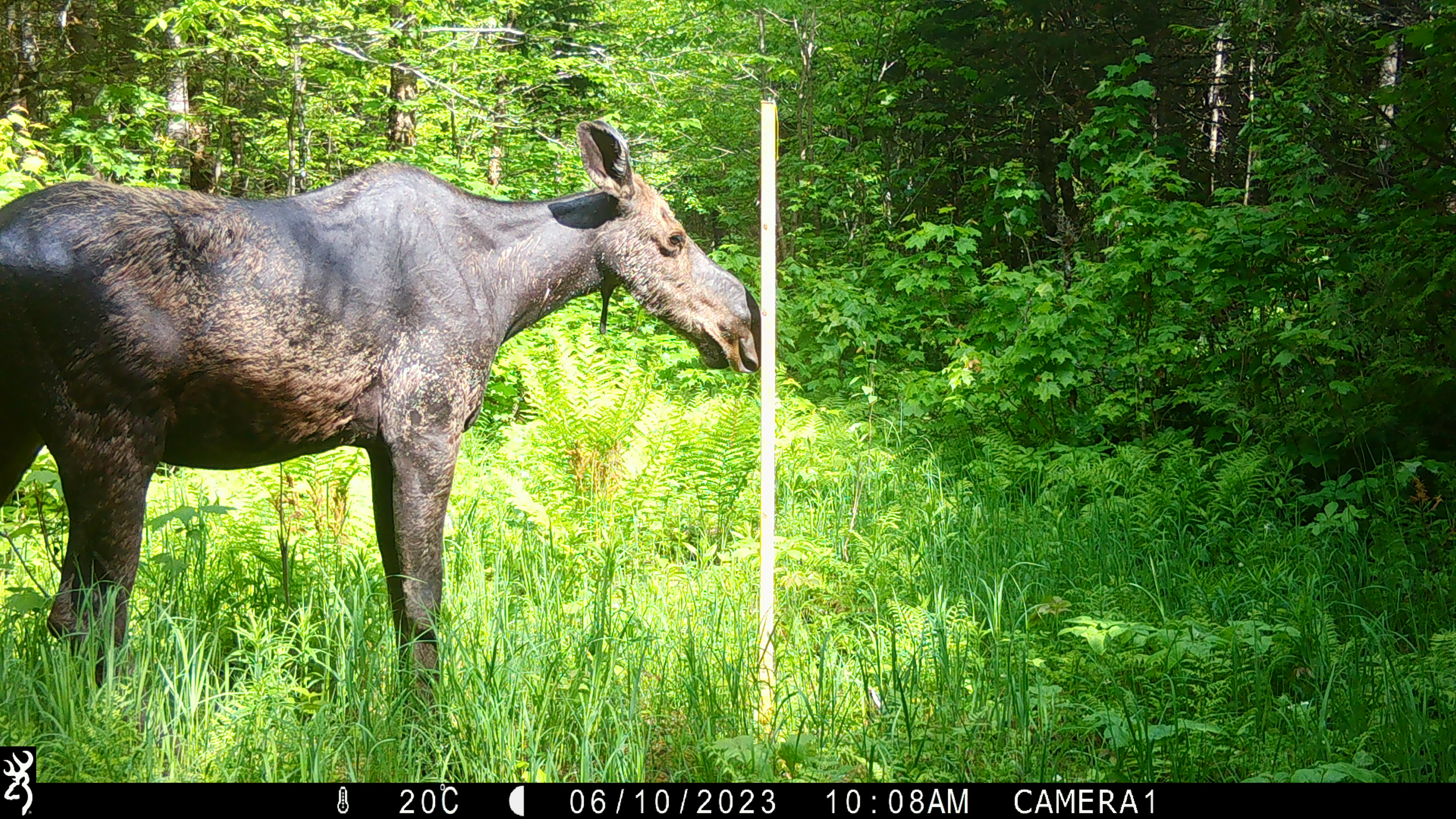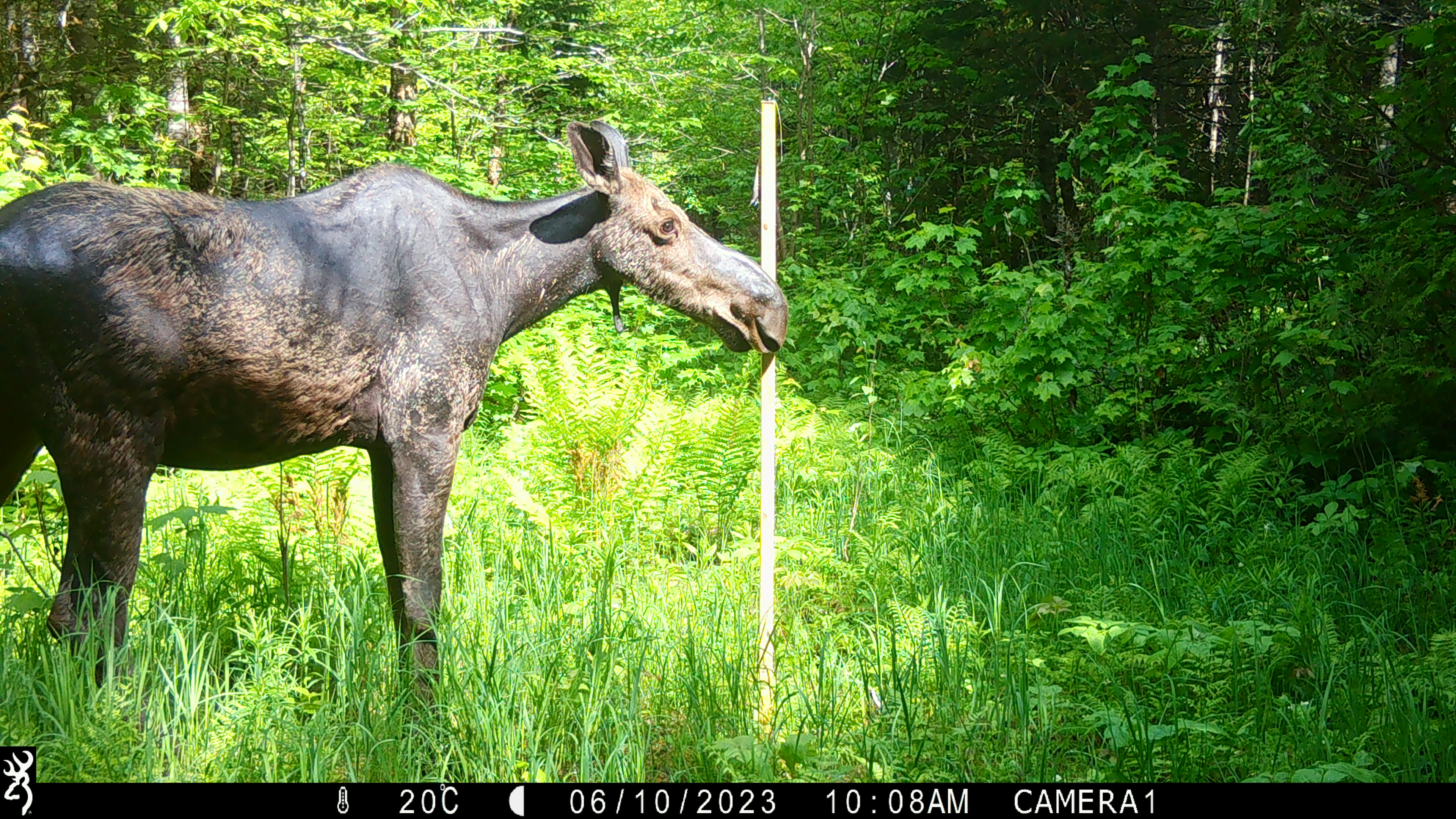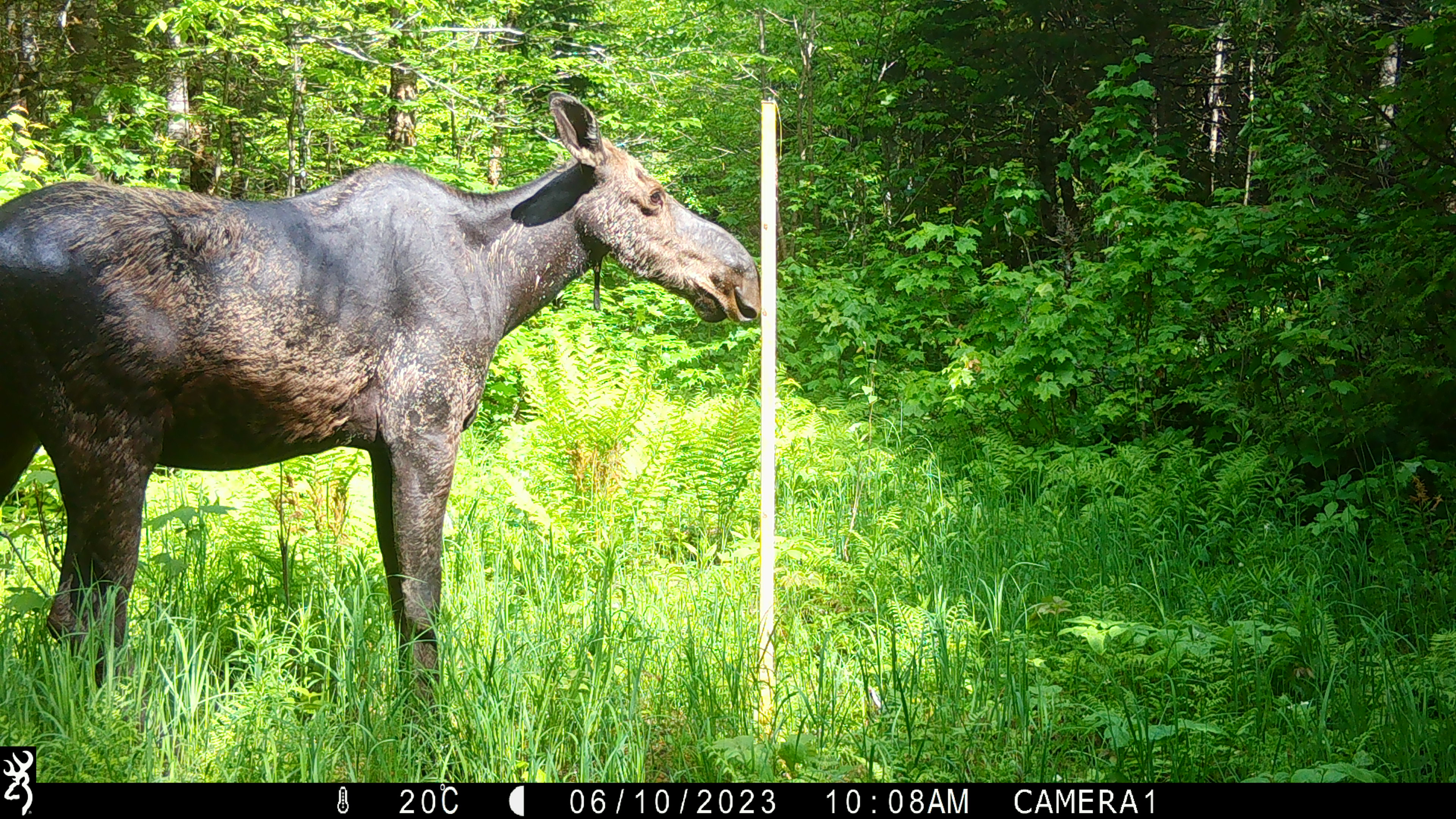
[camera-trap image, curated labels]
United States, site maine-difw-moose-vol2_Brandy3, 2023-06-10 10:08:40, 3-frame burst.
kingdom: Animalia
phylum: Chordata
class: Mammalia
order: Artiodactyla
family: Cervidae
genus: Alces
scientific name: Alces alces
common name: moose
Moose (Alces alces).